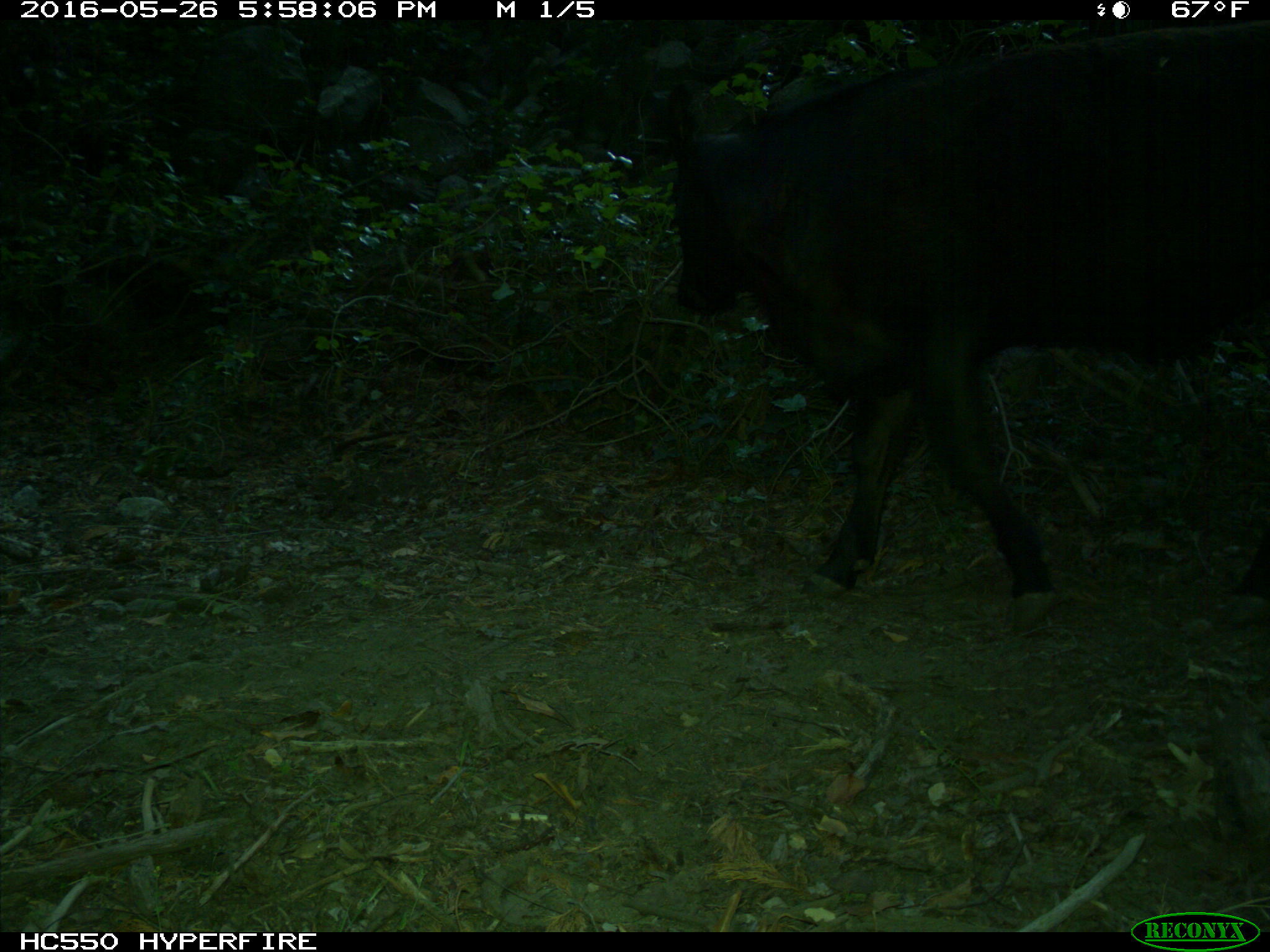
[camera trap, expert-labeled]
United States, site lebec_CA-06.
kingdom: Animalia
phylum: Chordata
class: Mammalia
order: Artiodactyla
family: Bovidae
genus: Bos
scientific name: Bos taurus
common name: domestic cow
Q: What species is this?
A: Bos taurus (domestic cow).